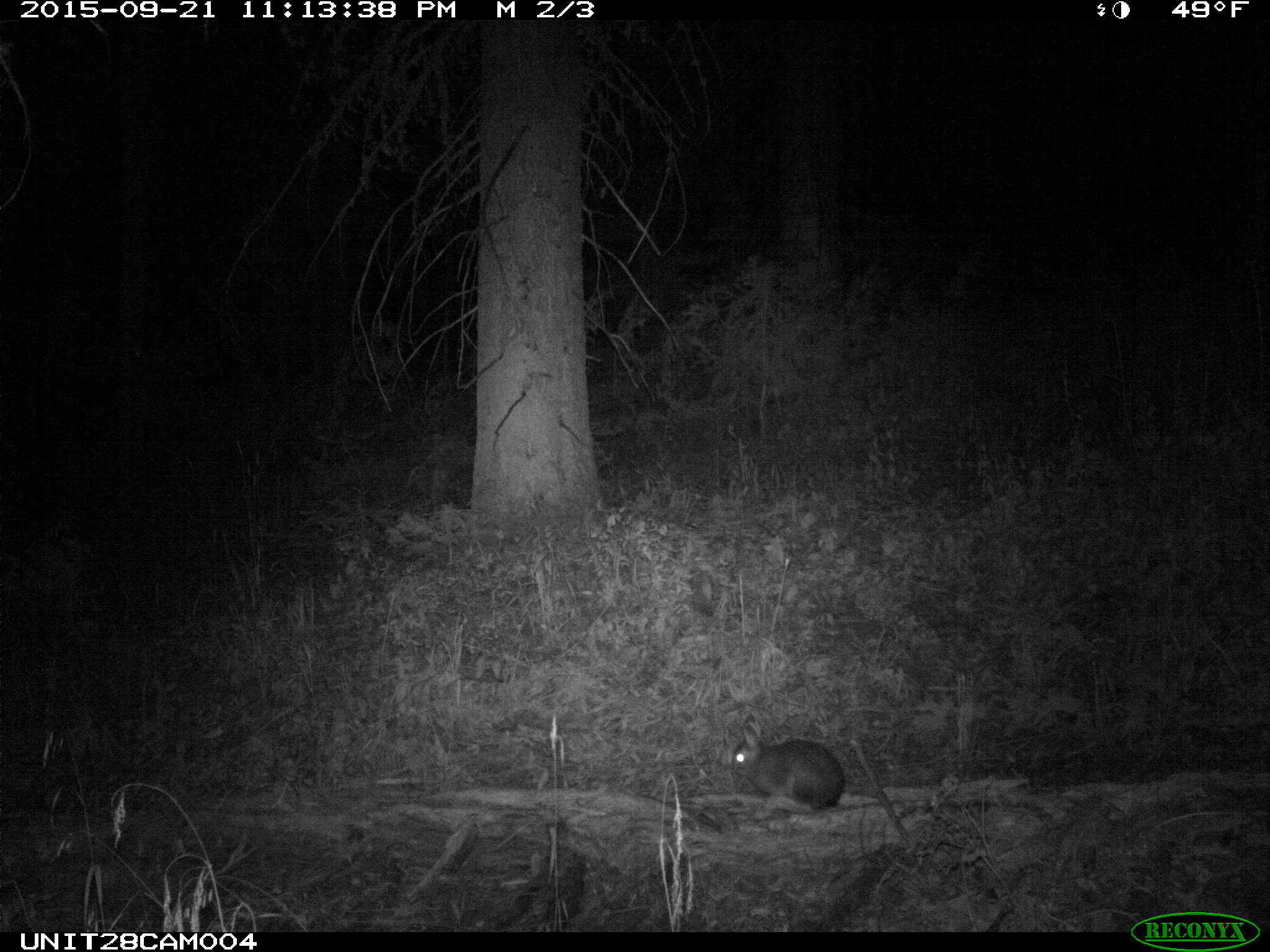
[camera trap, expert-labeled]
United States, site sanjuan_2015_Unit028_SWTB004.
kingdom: Animalia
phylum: Chordata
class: Mammalia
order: Lagomorpha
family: Leporidae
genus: Lepus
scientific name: Lepus americanus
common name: snowshoe hare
Lepus americanus (snowshoe hare).